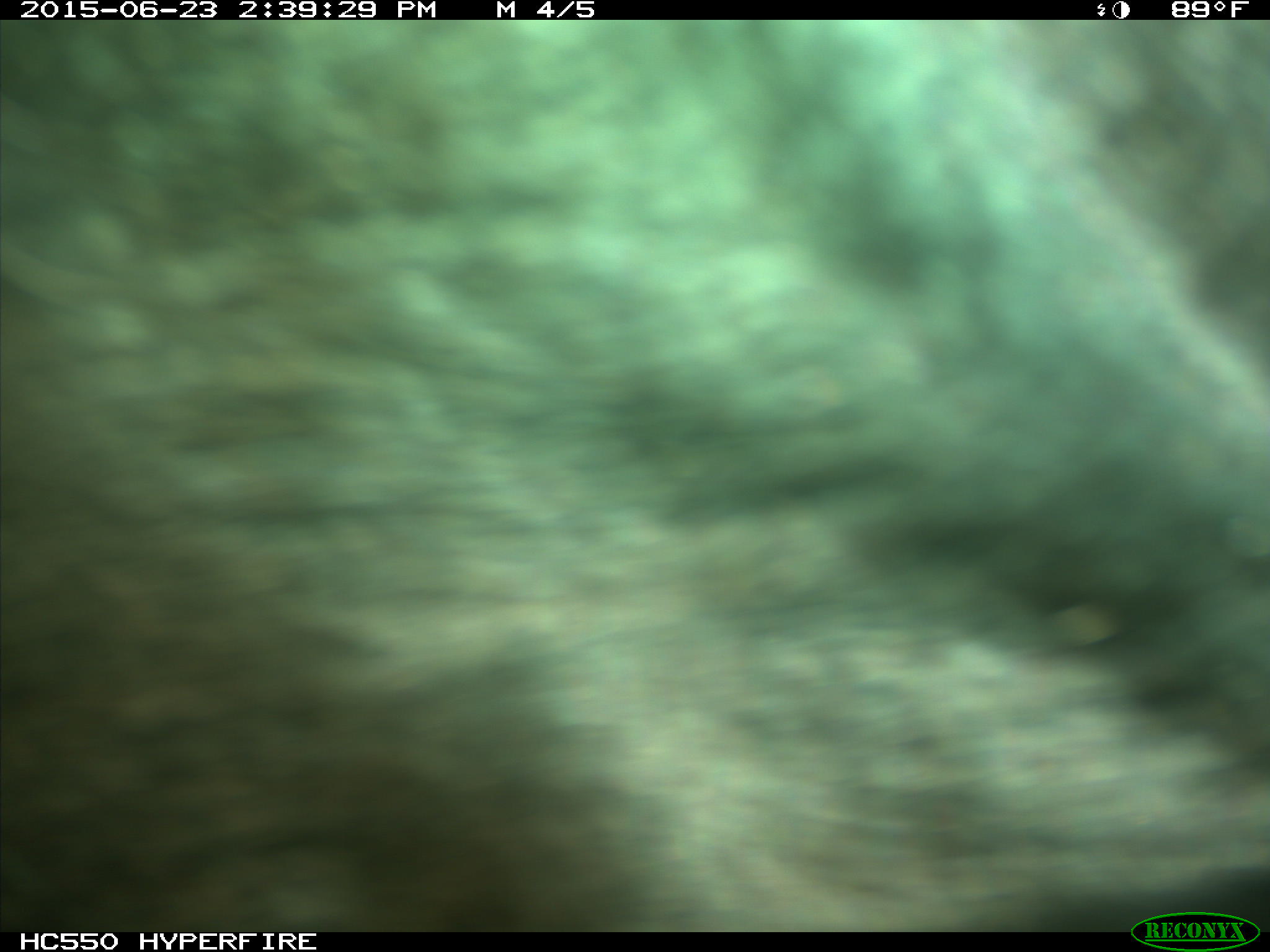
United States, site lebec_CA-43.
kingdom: Animalia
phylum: Chordata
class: Mammalia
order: Artiodactyla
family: Bovidae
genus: Bos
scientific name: Bos taurus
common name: domestic cow